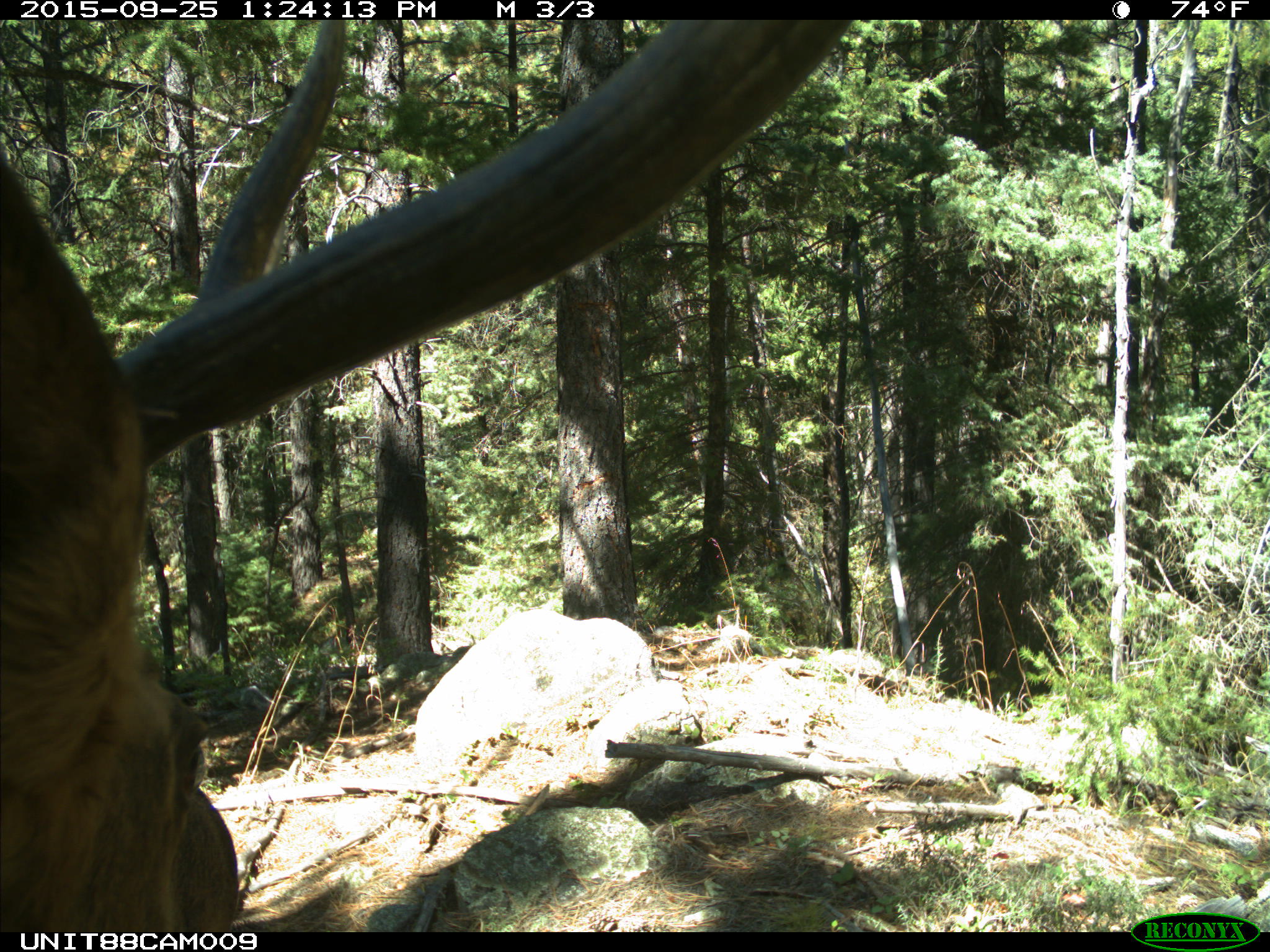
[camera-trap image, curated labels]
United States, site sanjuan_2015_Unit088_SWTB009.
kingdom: Animalia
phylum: Chordata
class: Mammalia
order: Artiodactyla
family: Cervidae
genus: Cervus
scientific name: Cervus elaphus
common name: red deer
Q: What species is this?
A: Cervus elaphus (red deer).